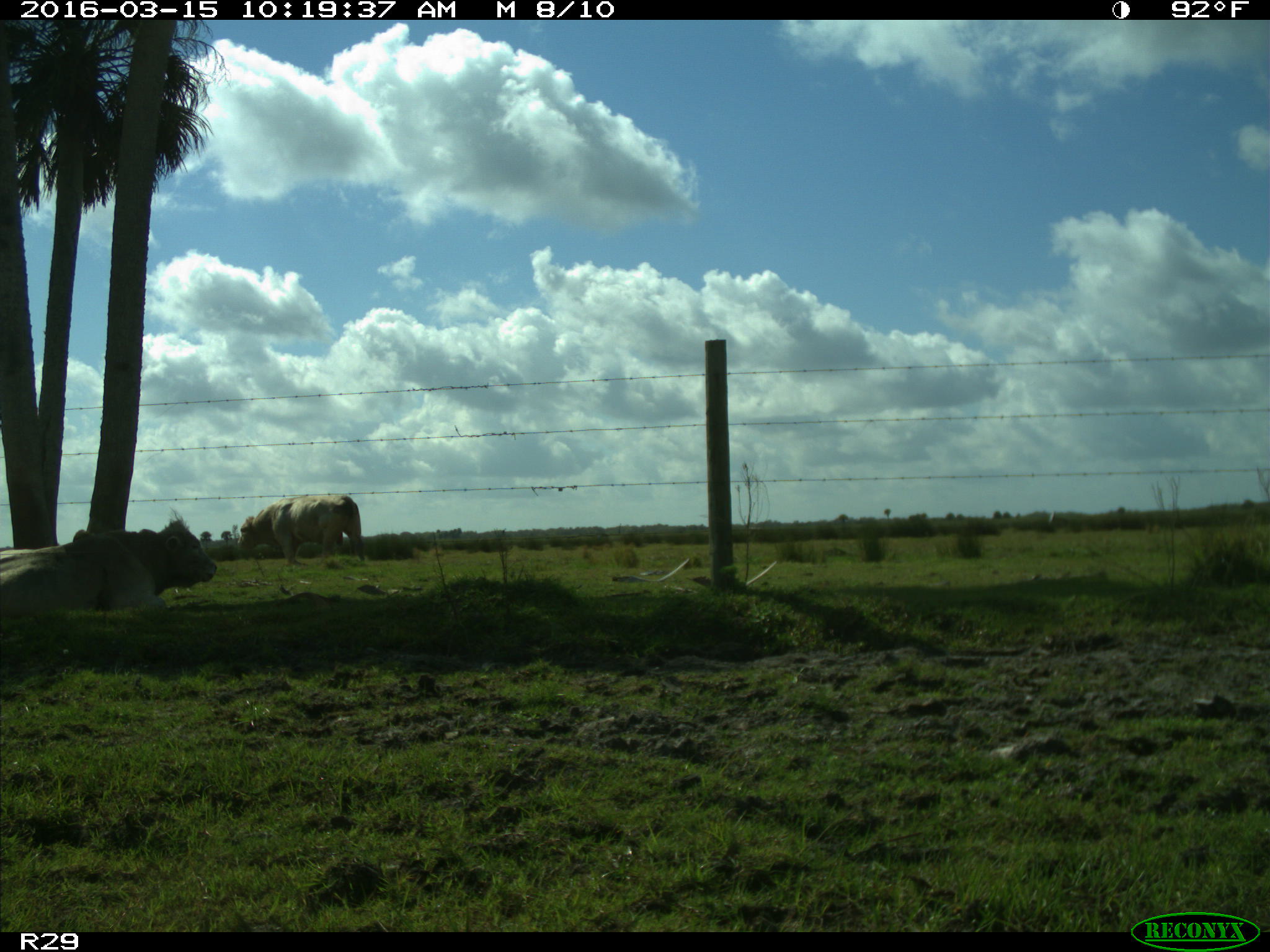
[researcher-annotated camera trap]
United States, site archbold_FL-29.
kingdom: Animalia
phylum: Chordata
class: Mammalia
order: Artiodactyla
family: Bovidae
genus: Bos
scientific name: Bos taurus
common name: domestic cow